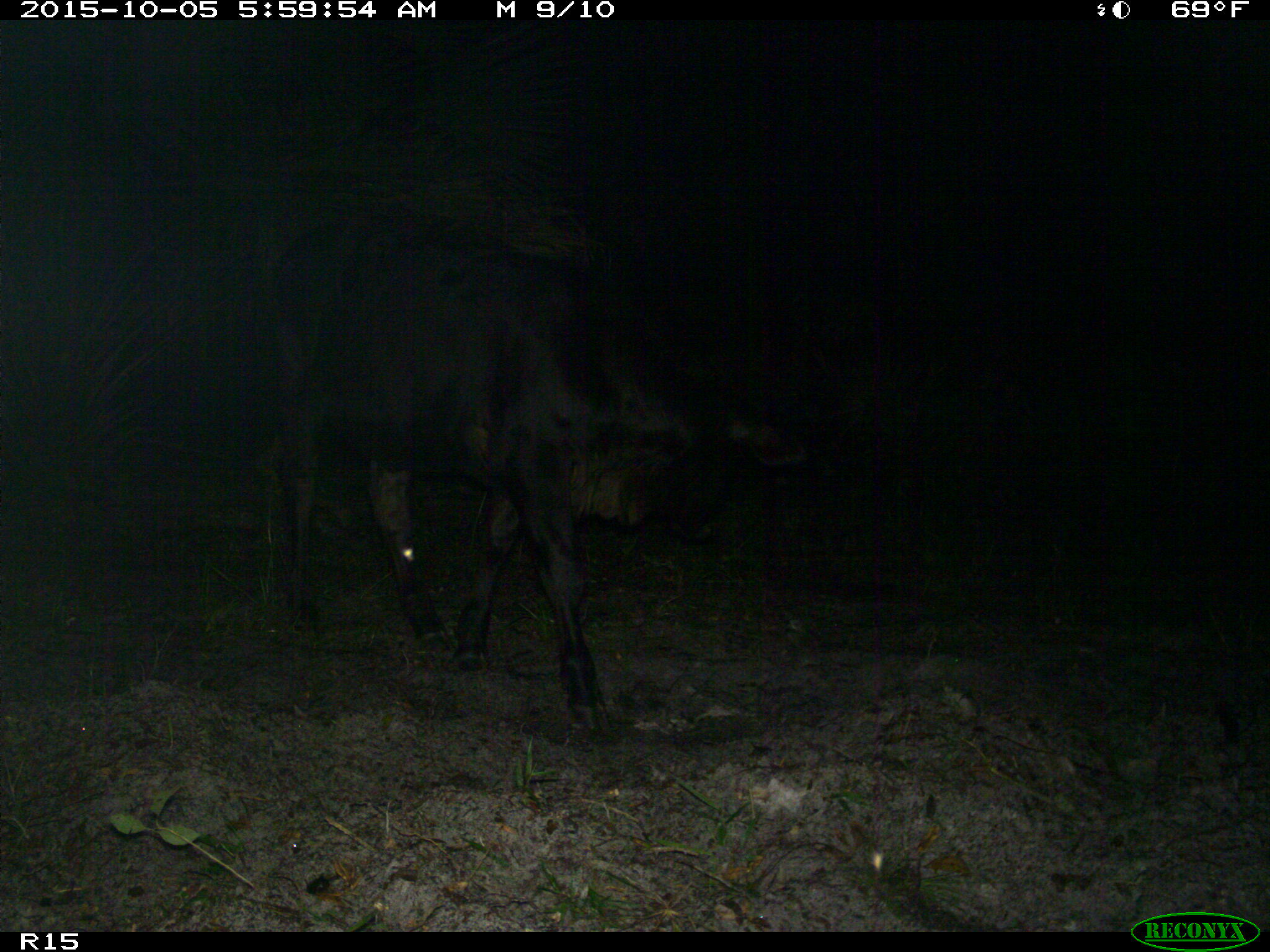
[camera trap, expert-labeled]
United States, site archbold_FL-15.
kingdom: Animalia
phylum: Chordata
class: Mammalia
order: Artiodactyla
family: Bovidae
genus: Bos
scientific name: Bos taurus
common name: domestic cow